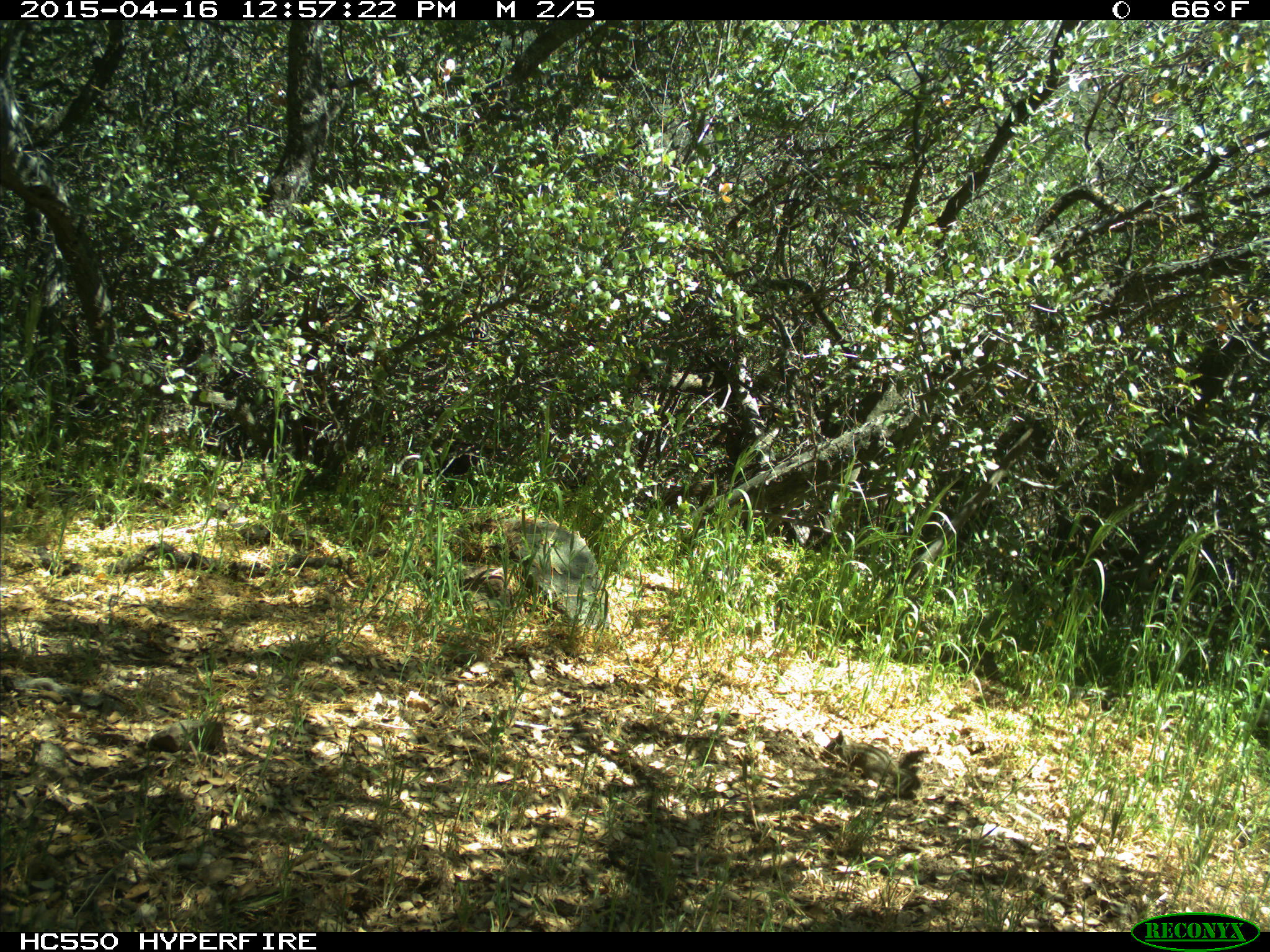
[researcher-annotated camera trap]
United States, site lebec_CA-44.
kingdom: Animalia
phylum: Chordata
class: Mammalia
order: Rodentia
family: Sciuridae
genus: Tamias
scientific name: Tamias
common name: chipmunk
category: unidentified chipmunk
Unidentified chipmunk (chipmunk) (Tamias).